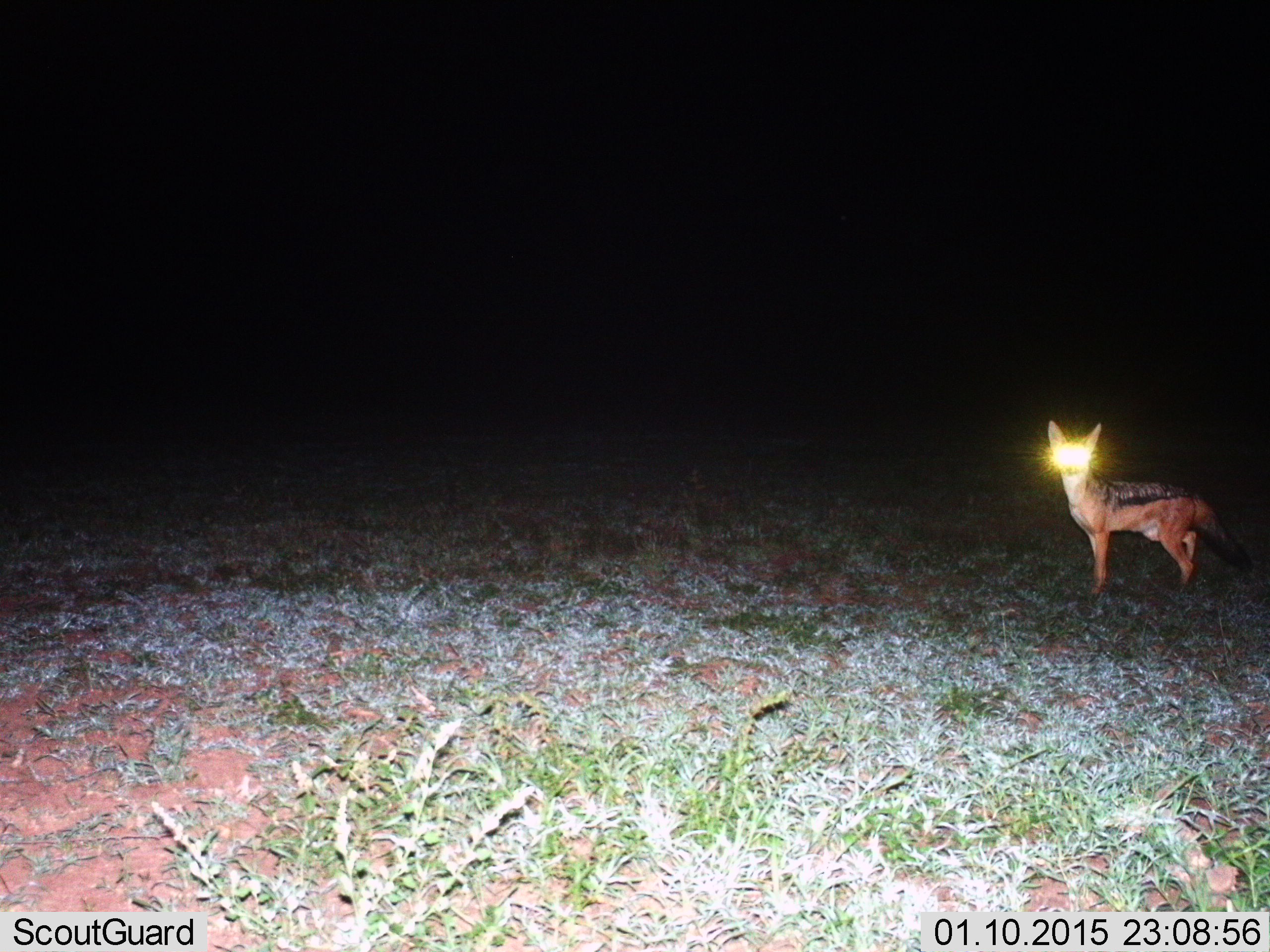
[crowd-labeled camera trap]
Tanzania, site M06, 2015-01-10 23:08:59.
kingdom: Animalia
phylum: Chordata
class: Mammalia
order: Carnivora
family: Canidae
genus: Lupulella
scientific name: Lupulella mesomelas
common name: black-backed jackal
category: jackal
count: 1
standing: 90%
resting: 0%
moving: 10%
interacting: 0%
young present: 0%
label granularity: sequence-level